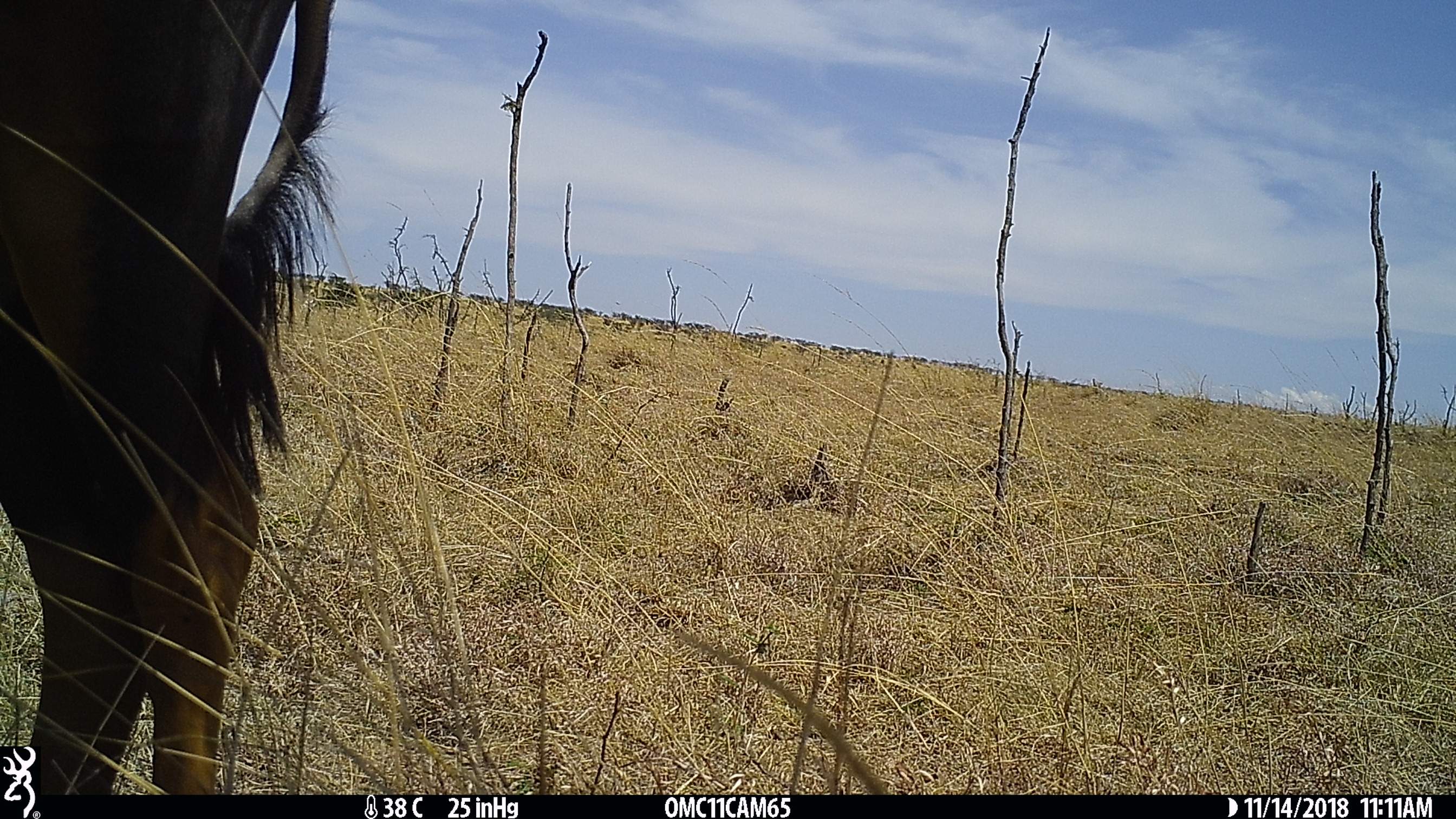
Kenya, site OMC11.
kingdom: Animalia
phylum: Chordata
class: Mammalia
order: Artiodactyla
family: Bovidae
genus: Damaliscus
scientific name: Damaliscus lunatus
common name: topi